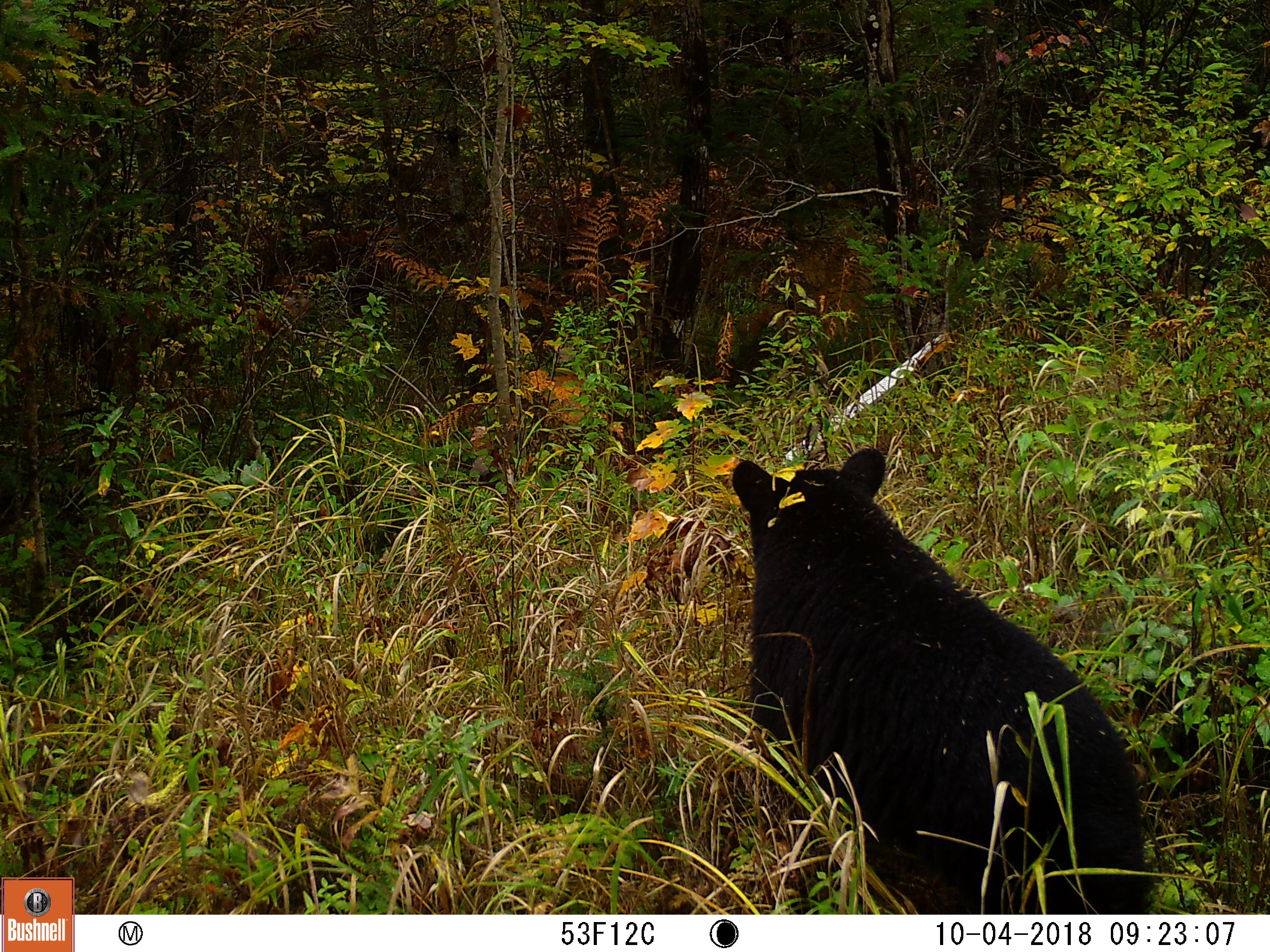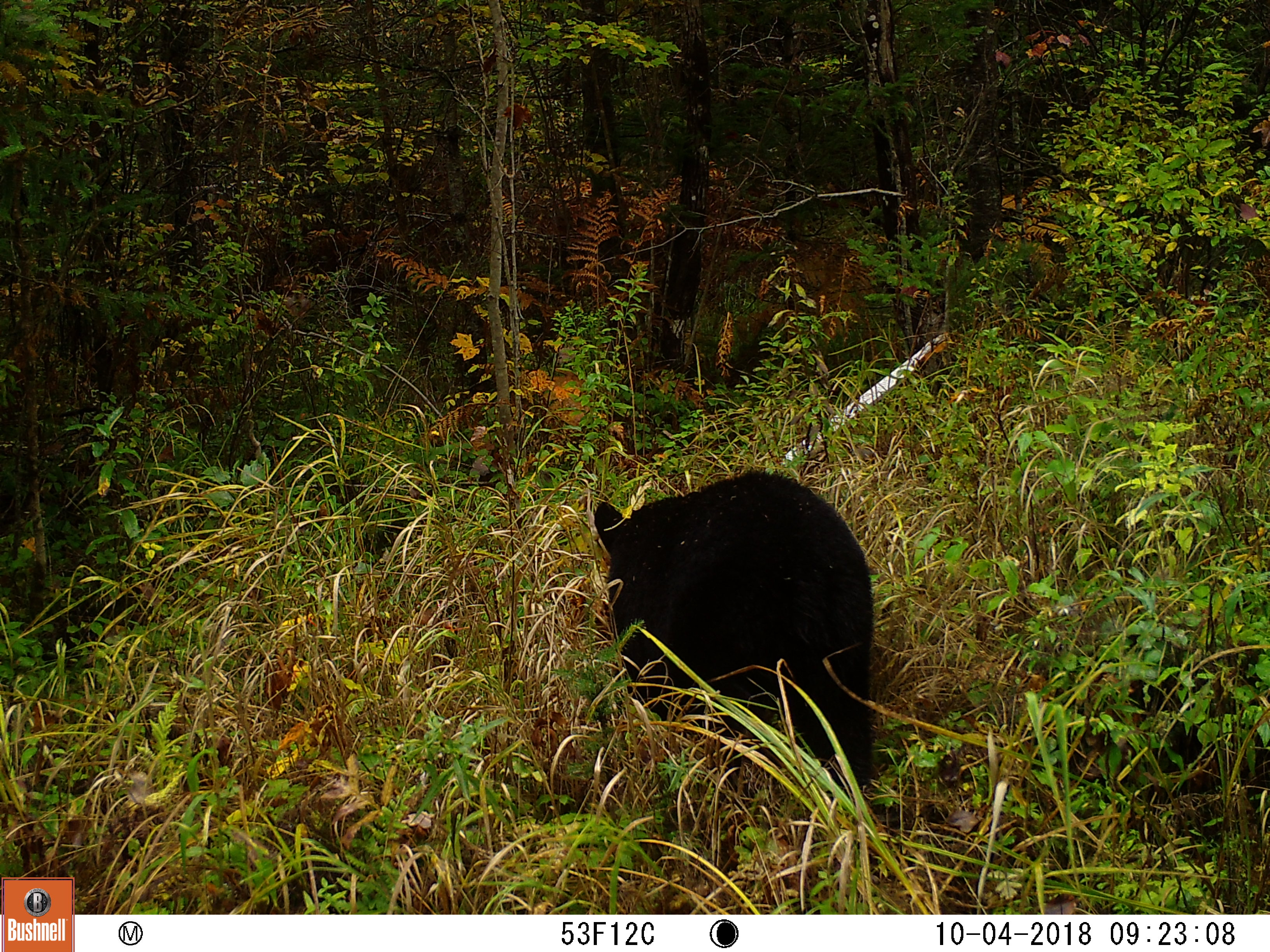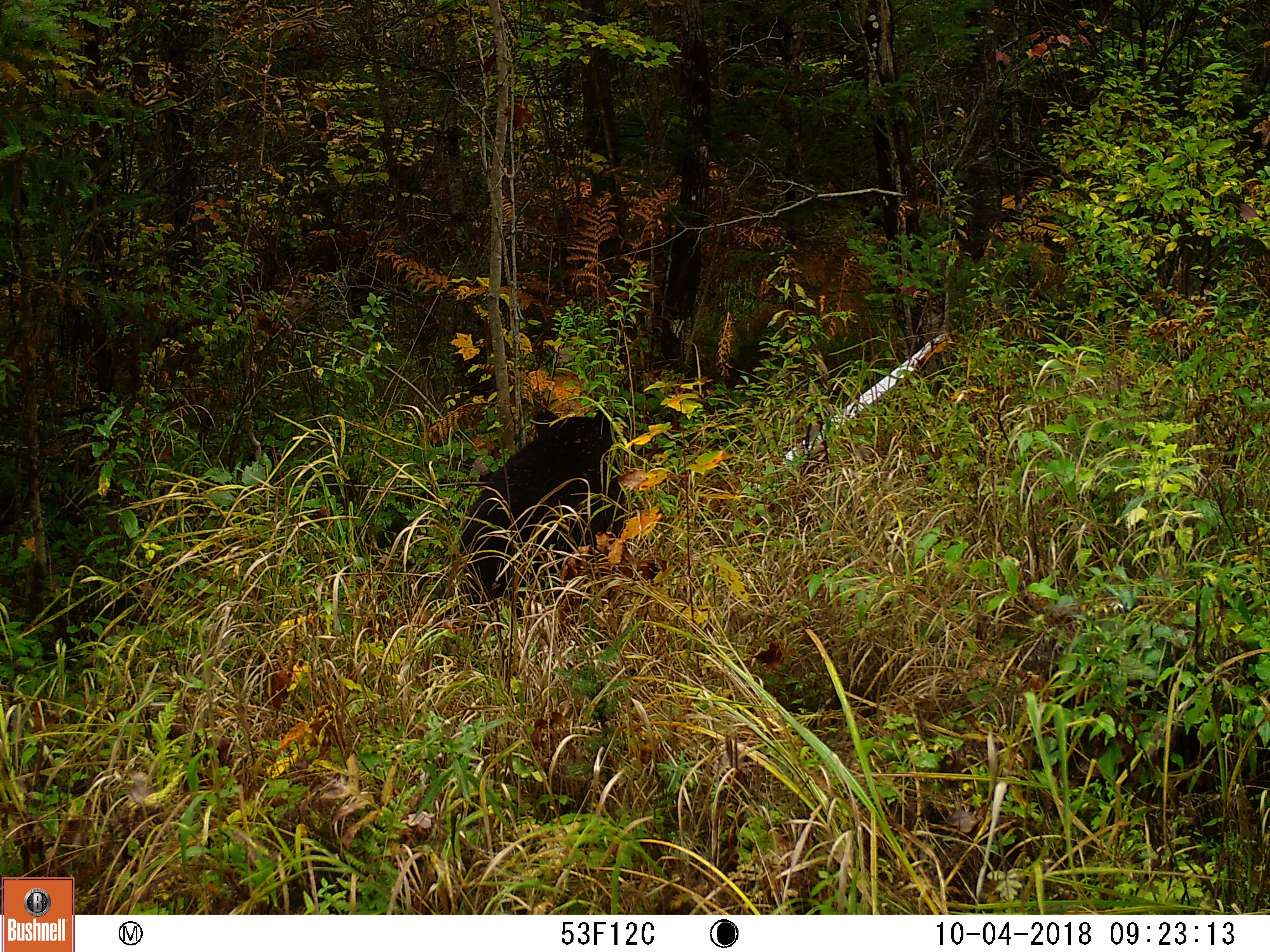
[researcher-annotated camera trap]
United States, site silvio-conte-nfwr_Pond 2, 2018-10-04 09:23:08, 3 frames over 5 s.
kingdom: Animalia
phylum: Chordata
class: Mammalia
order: Carnivora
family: Ursidae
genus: Ursus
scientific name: Ursus americanus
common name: black bear